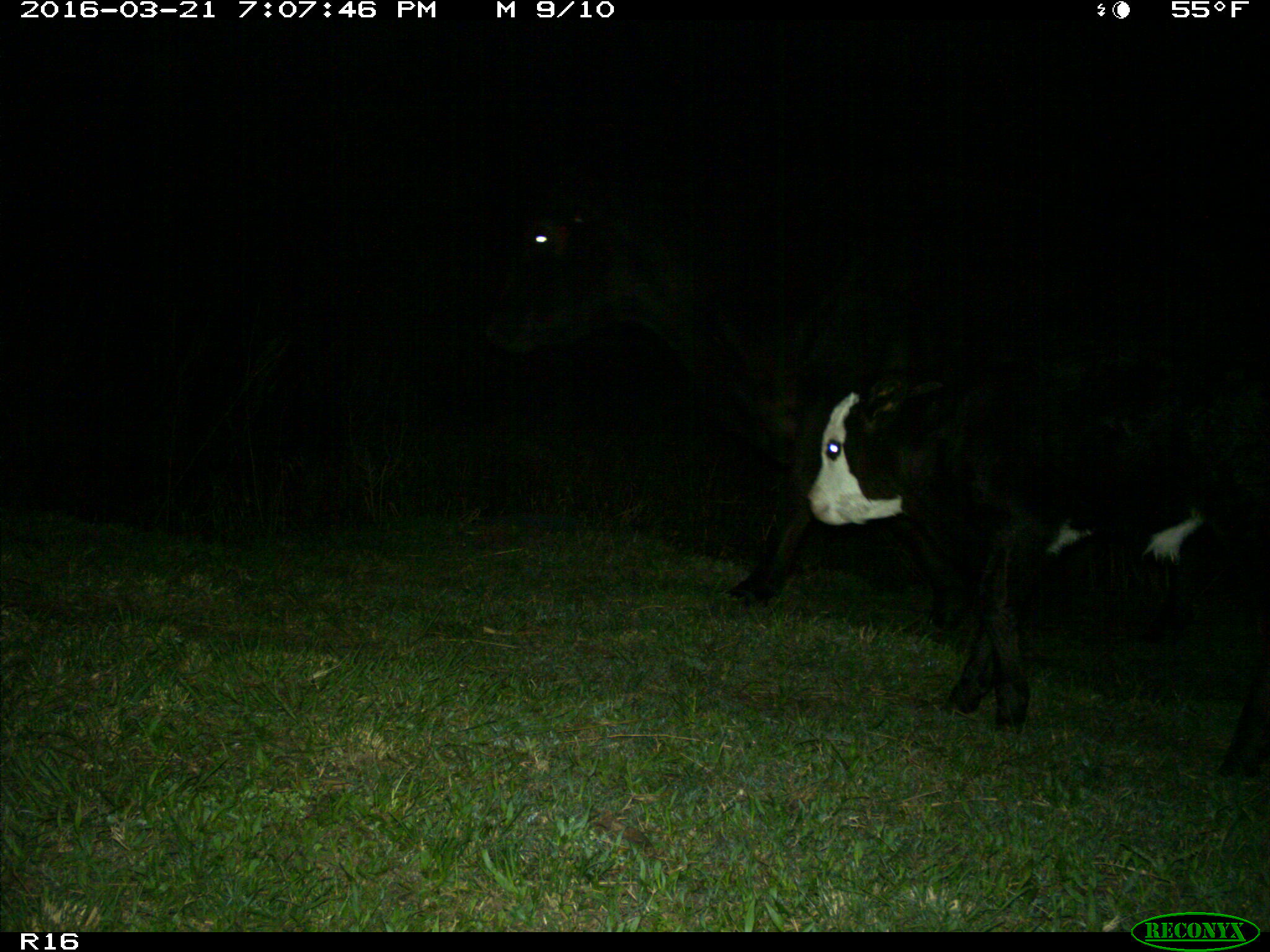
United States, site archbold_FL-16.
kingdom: Animalia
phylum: Chordata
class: Mammalia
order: Artiodactyla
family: Bovidae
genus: Bos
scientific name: Bos taurus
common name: domestic cow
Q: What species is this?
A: Bos taurus (domestic cow).